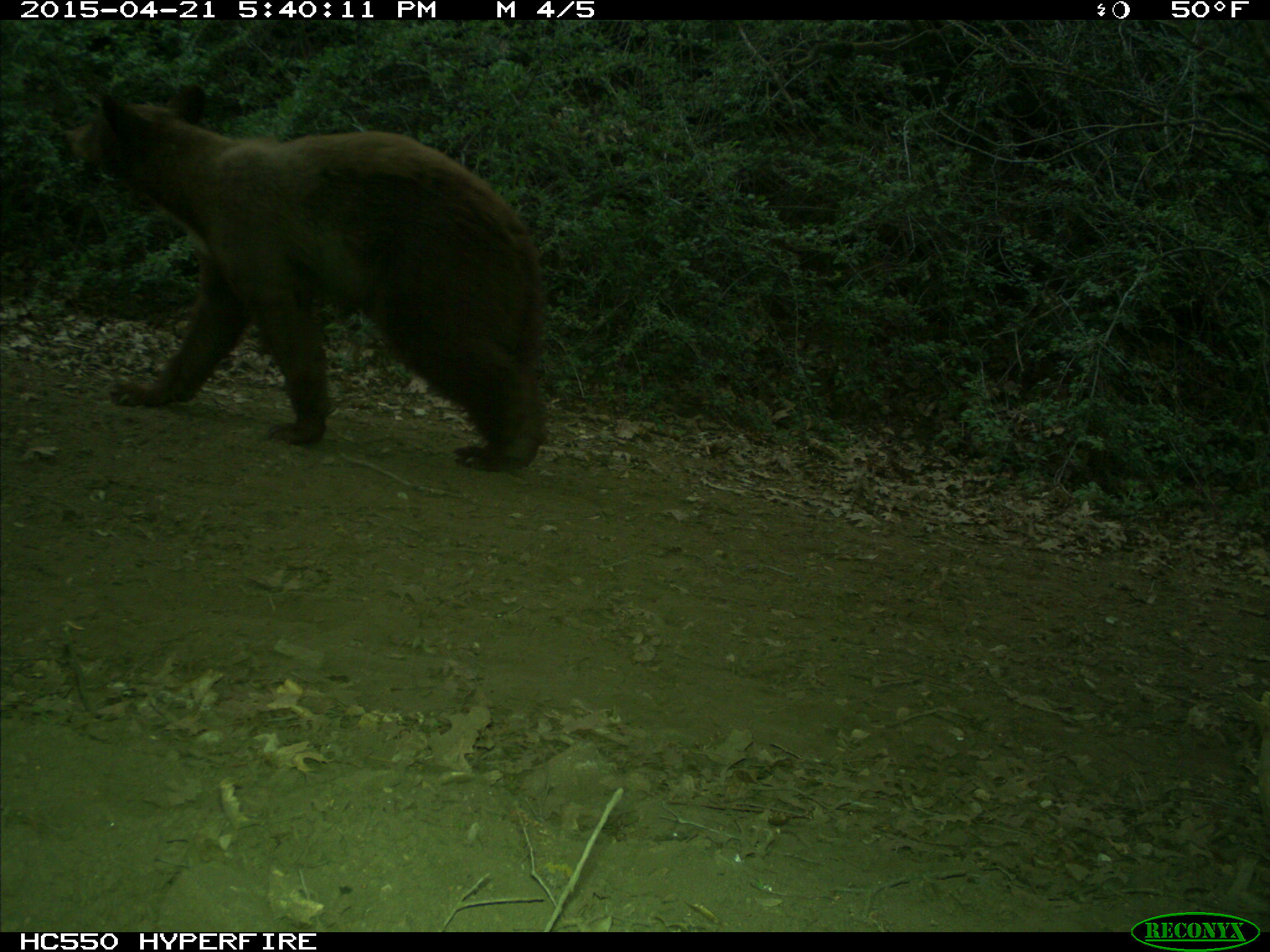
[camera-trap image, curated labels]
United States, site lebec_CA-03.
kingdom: Animalia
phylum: Chordata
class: Mammalia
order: Carnivora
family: Ursidae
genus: Ursus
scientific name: Ursus americanus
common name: american black bear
Ursus americanus (american black bear).